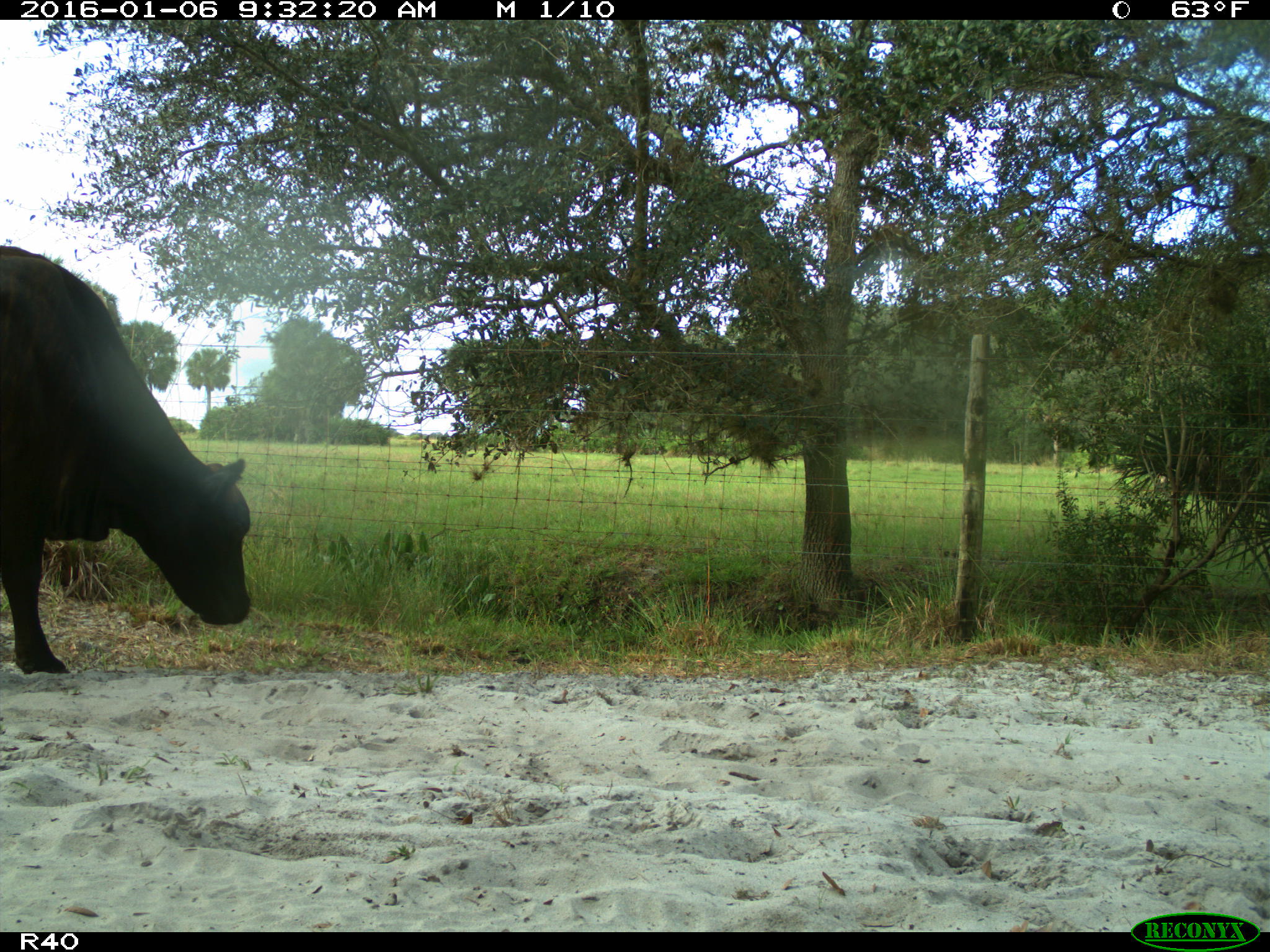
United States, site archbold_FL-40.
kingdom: Animalia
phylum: Chordata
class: Mammalia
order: Artiodactyla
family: Bovidae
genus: Bos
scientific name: Bos taurus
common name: domestic cow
Bos taurus (domestic cow).